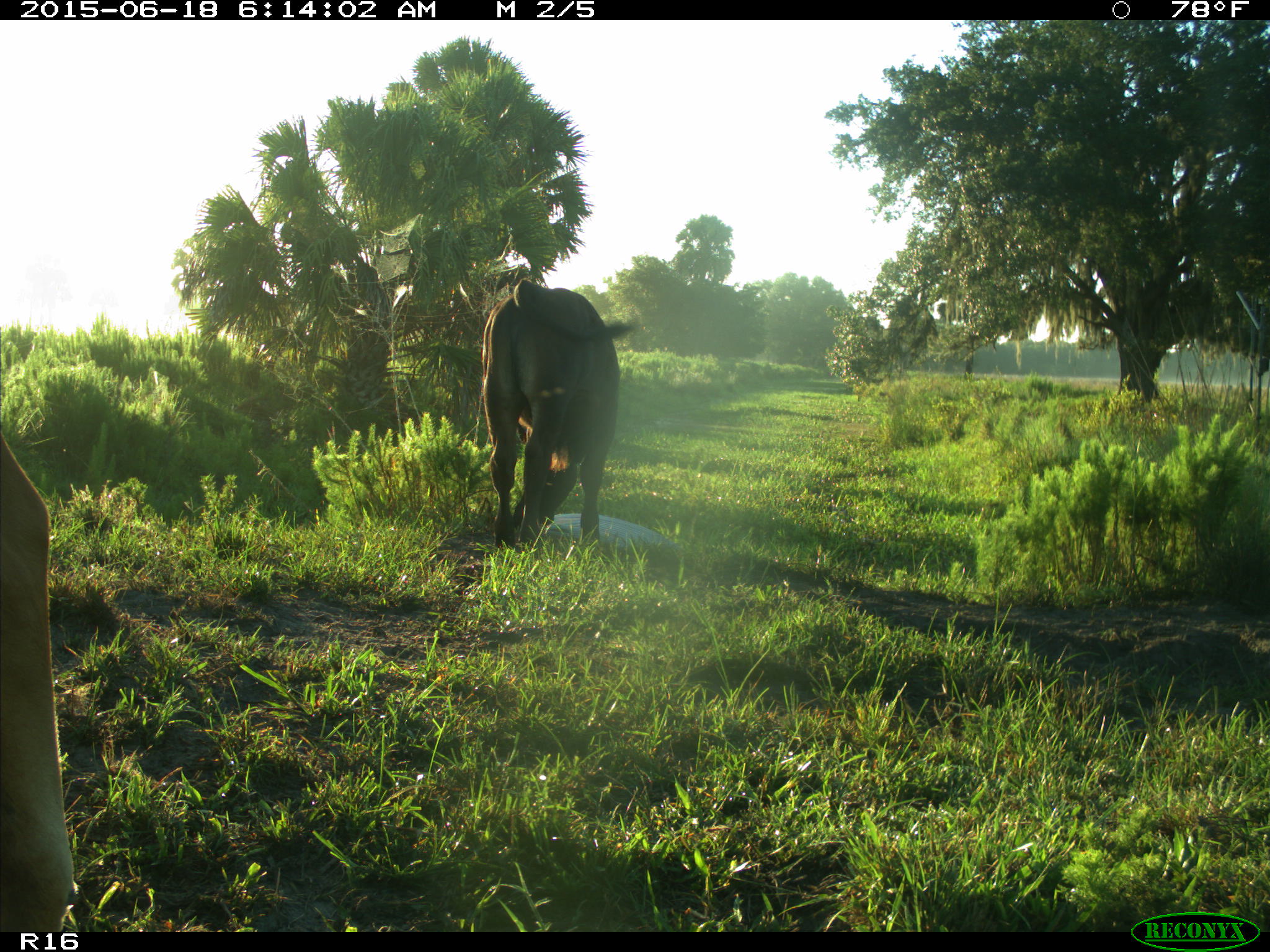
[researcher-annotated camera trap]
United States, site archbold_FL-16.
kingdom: Animalia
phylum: Chordata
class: Mammalia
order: Artiodactyla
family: Bovidae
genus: Bos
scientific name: Bos taurus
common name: domestic cow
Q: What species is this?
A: Bos taurus (domestic cow).